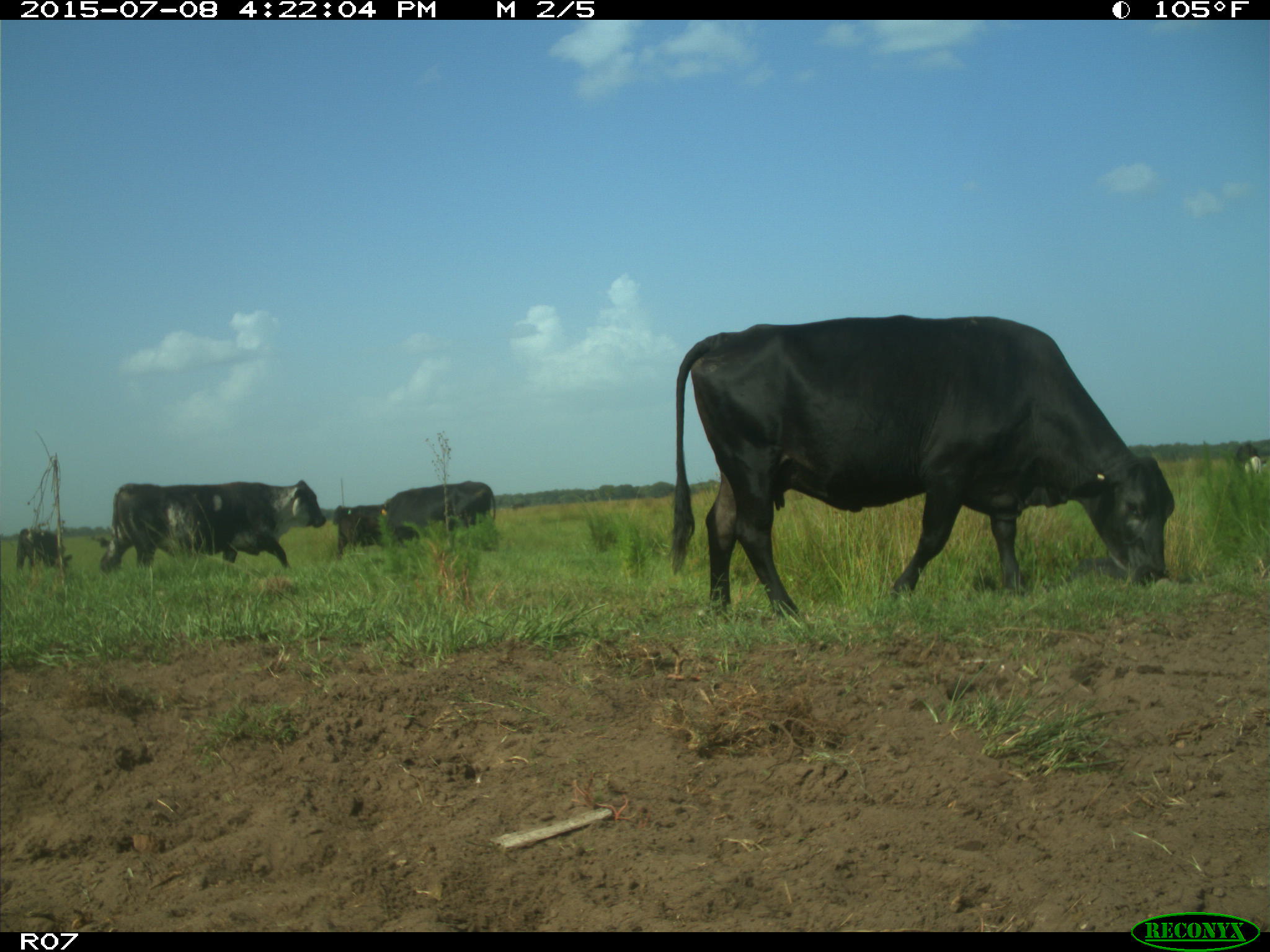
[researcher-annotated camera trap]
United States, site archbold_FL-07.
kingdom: Animalia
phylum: Chordata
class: Mammalia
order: Artiodactyla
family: Bovidae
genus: Bos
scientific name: Bos taurus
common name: domestic cow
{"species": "Bos taurus (domestic cow)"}